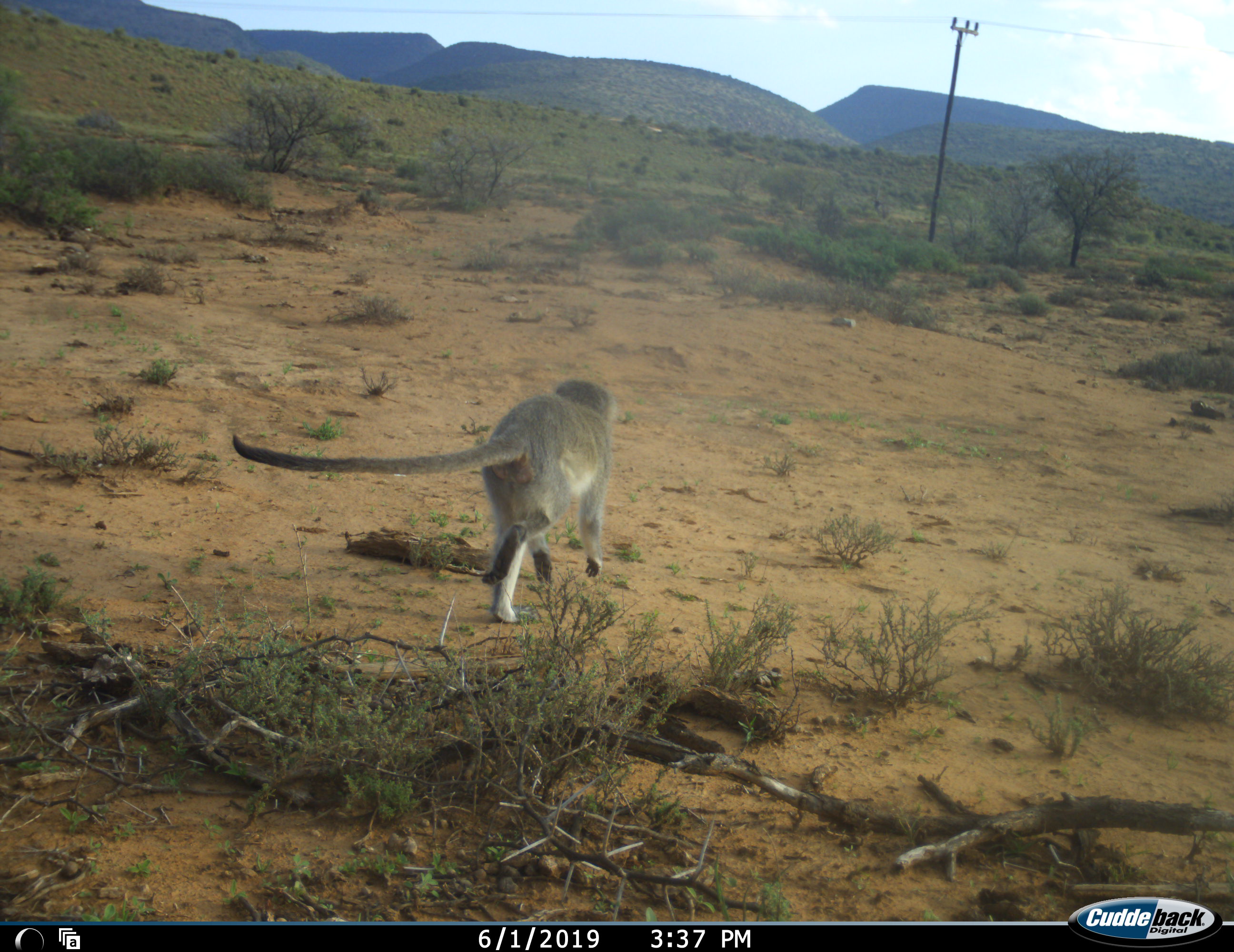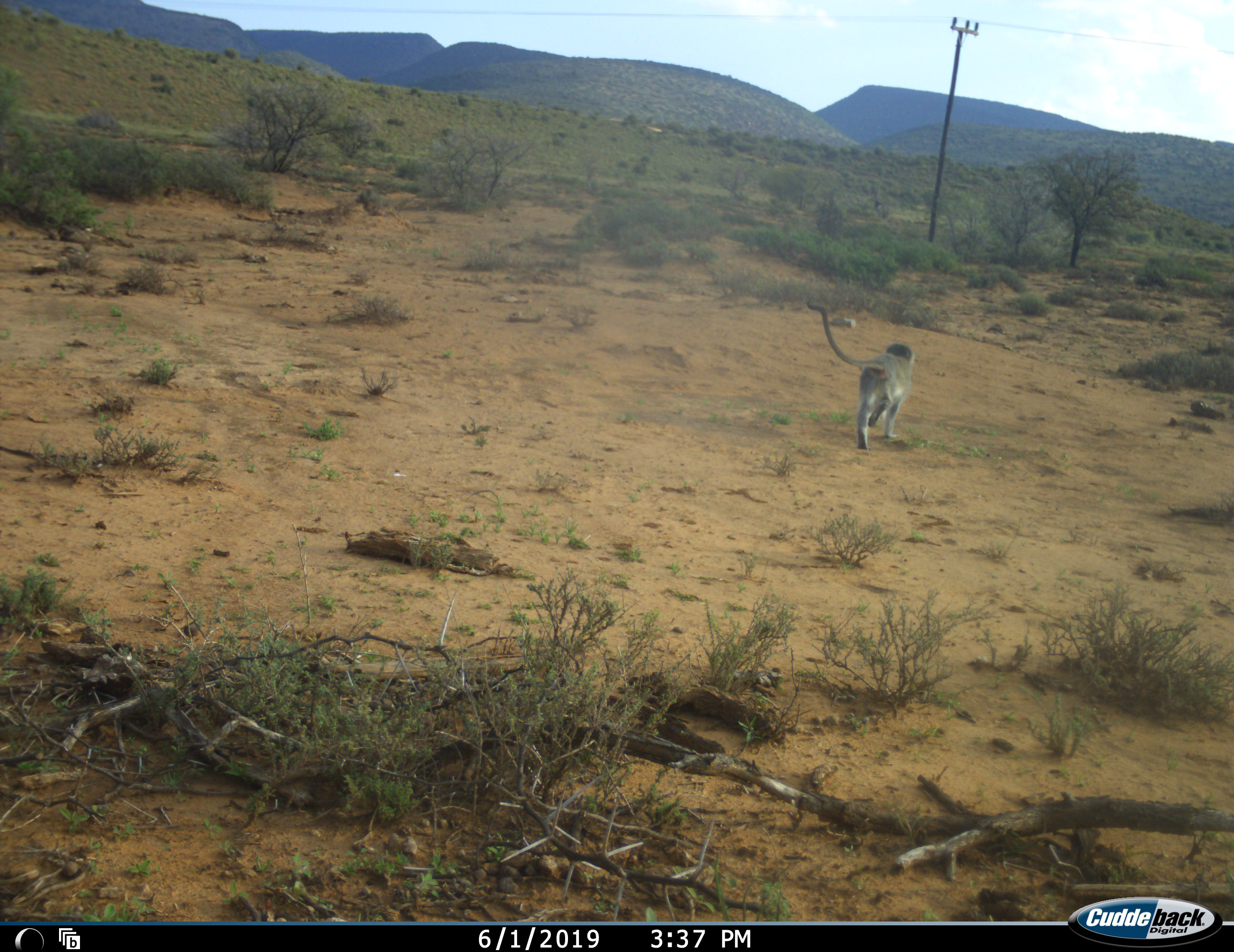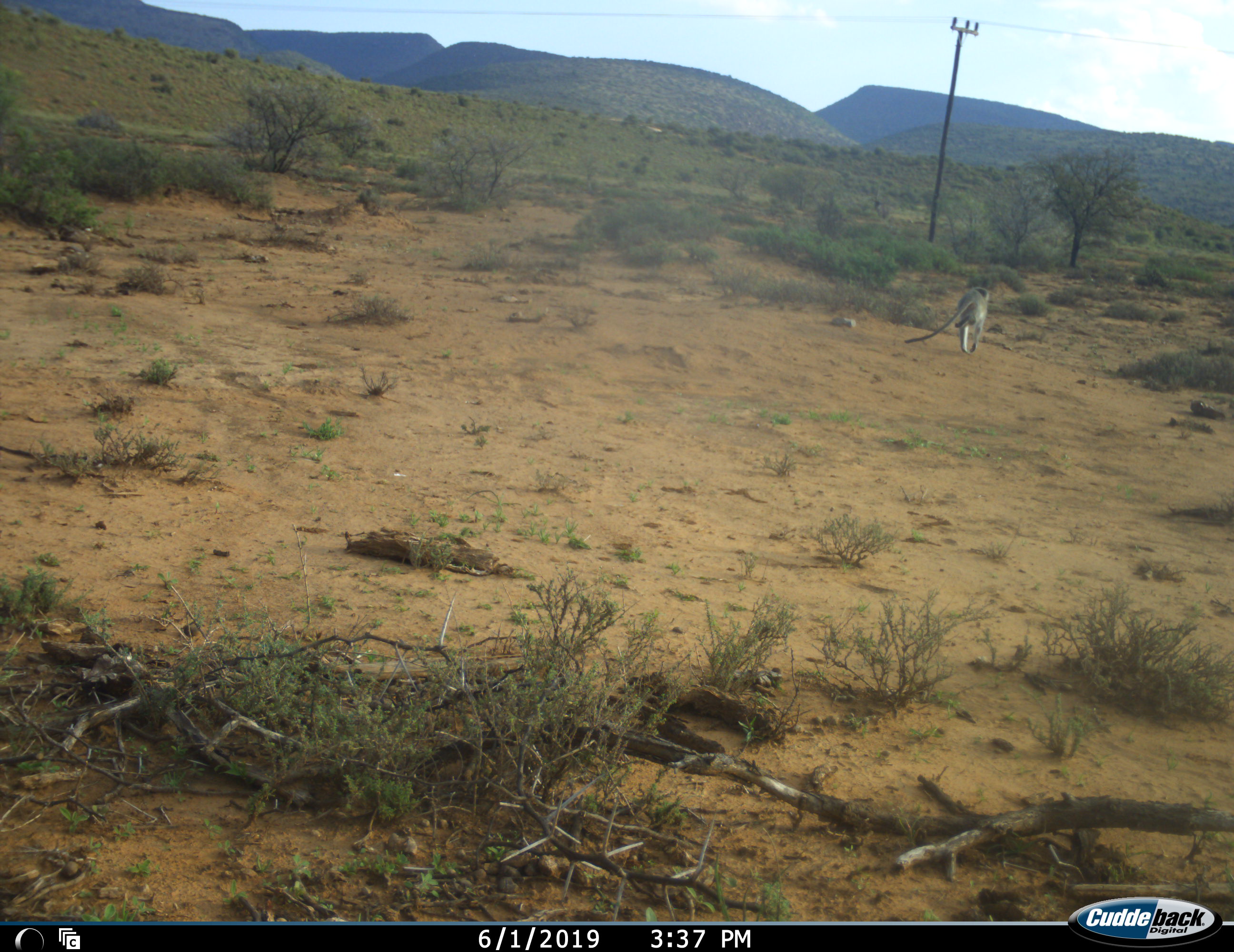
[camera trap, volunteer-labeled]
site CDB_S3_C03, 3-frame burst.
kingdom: Animalia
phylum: Chordata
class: Mammalia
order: Primates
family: Cercopithecidae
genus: Chlorocebus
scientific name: Chlorocebus pygerythrus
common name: vervet monkey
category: monkeyvervet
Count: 1.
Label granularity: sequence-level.